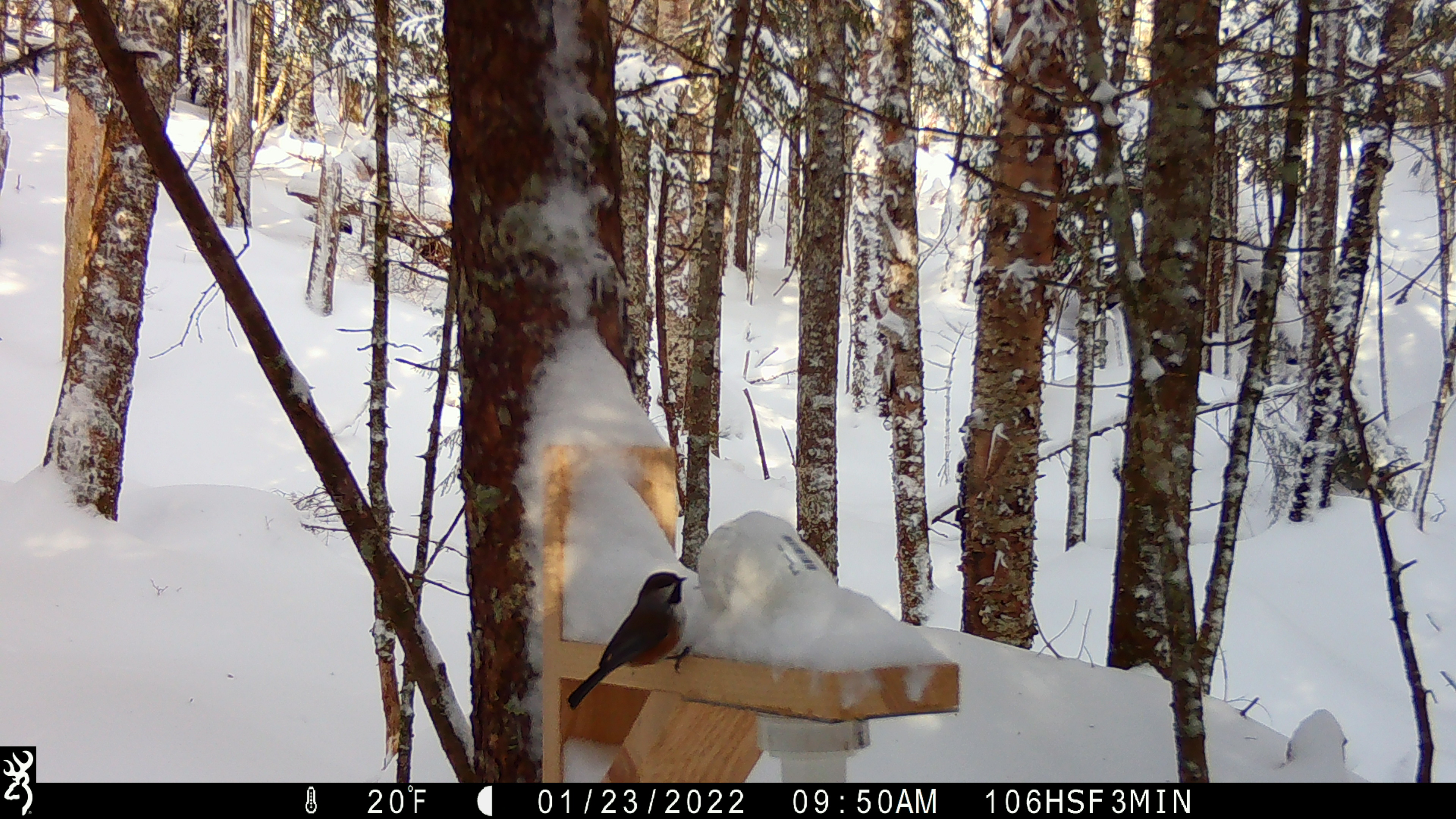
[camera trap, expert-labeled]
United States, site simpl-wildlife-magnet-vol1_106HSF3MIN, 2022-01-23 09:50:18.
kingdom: Animalia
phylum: Chordata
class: Aves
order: Passeriformes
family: Paridae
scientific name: Paridae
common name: chickadee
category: chickadee sp.